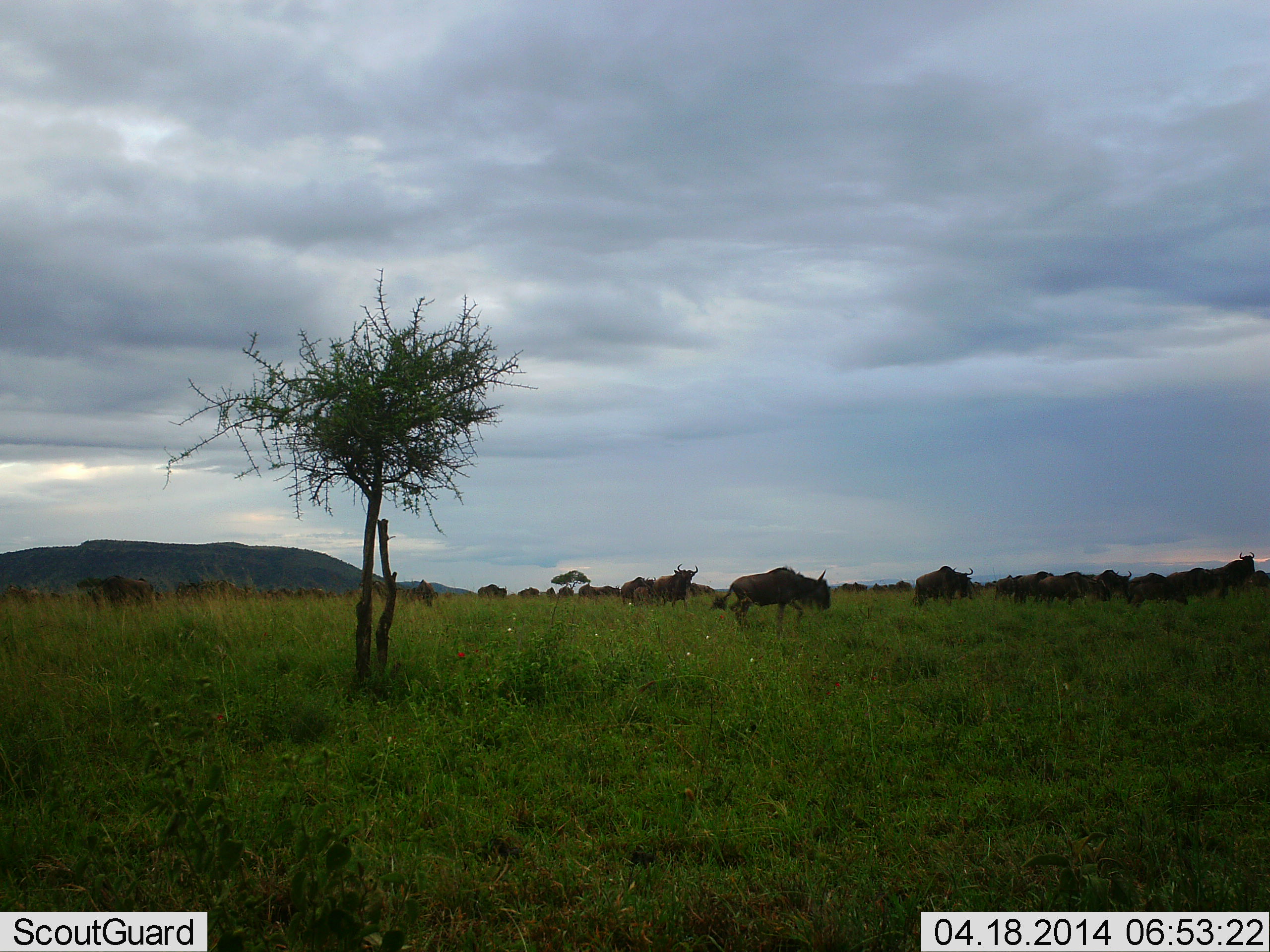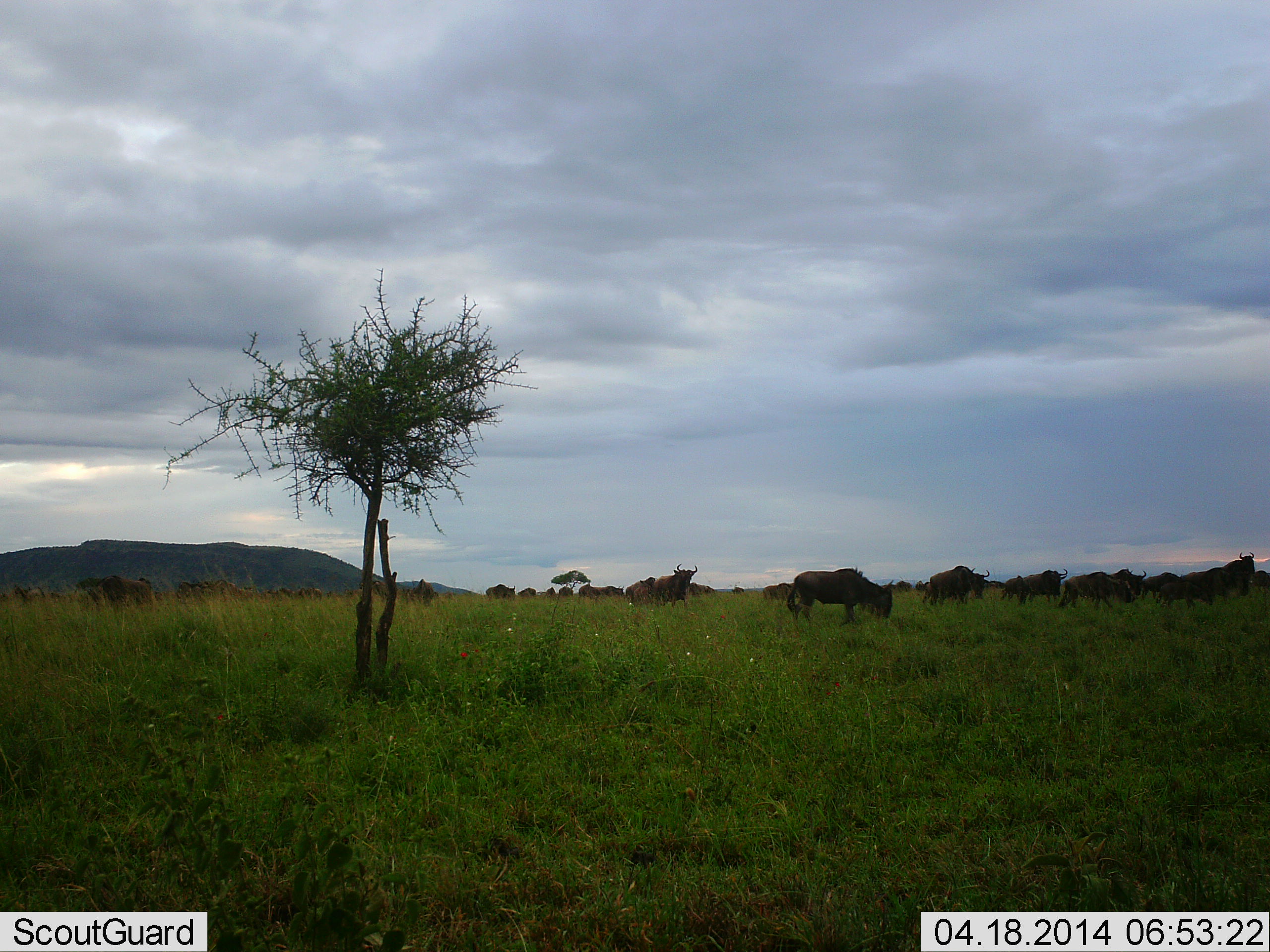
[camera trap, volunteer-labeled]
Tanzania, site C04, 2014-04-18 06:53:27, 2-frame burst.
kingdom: Animalia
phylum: Chordata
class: Mammalia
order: Artiodactyla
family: Bovidae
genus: Connochaetes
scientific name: Connochaetes taurinus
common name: blue wildebeest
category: wildebeest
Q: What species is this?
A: Wildebeest (blue wildebeest) (Connochaetes taurinus).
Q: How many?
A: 11-50.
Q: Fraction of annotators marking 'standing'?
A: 40%.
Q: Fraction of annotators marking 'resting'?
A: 0%.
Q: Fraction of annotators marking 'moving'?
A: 90%.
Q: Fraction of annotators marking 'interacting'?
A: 0%.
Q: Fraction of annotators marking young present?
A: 0%.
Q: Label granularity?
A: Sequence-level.